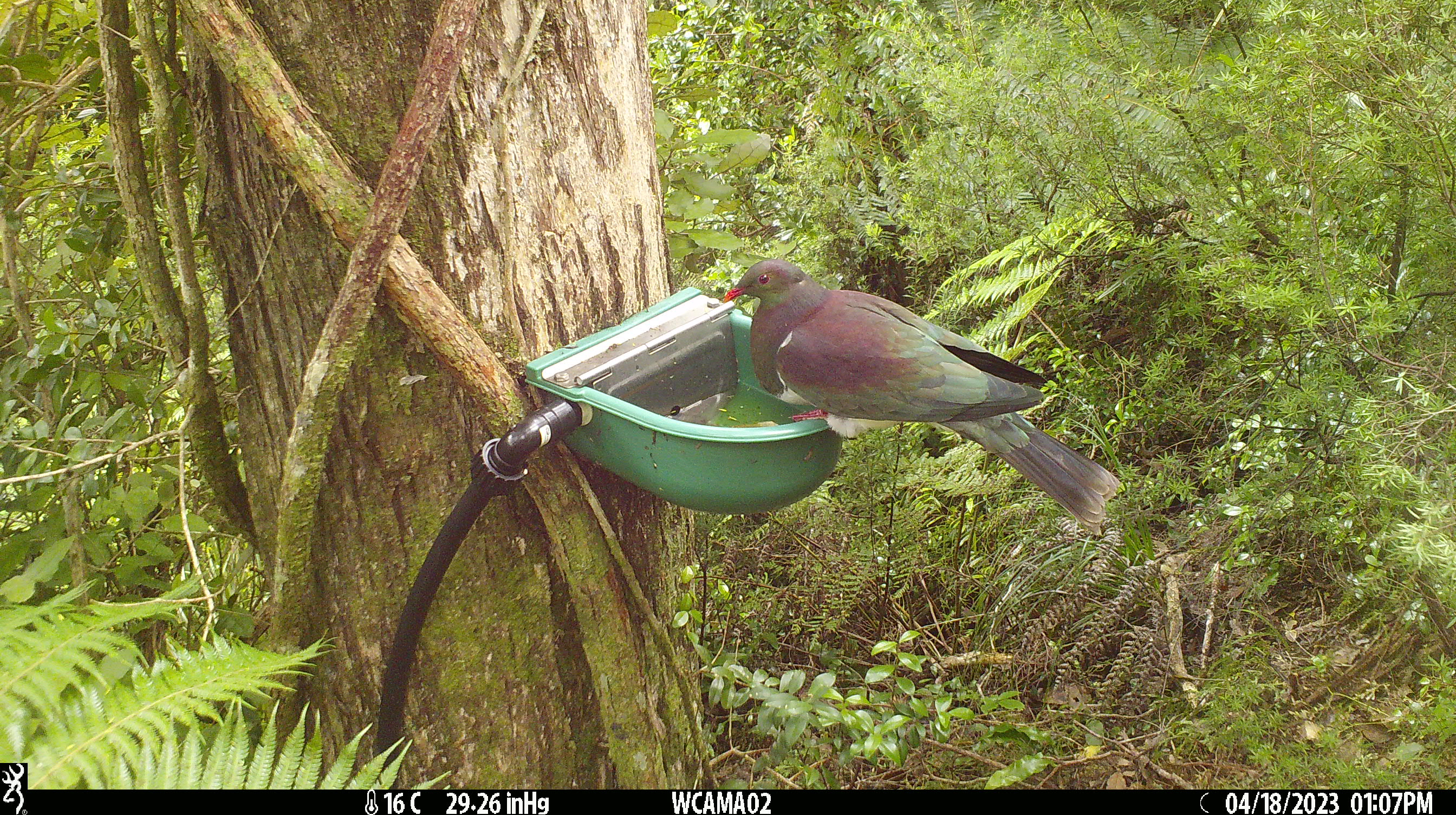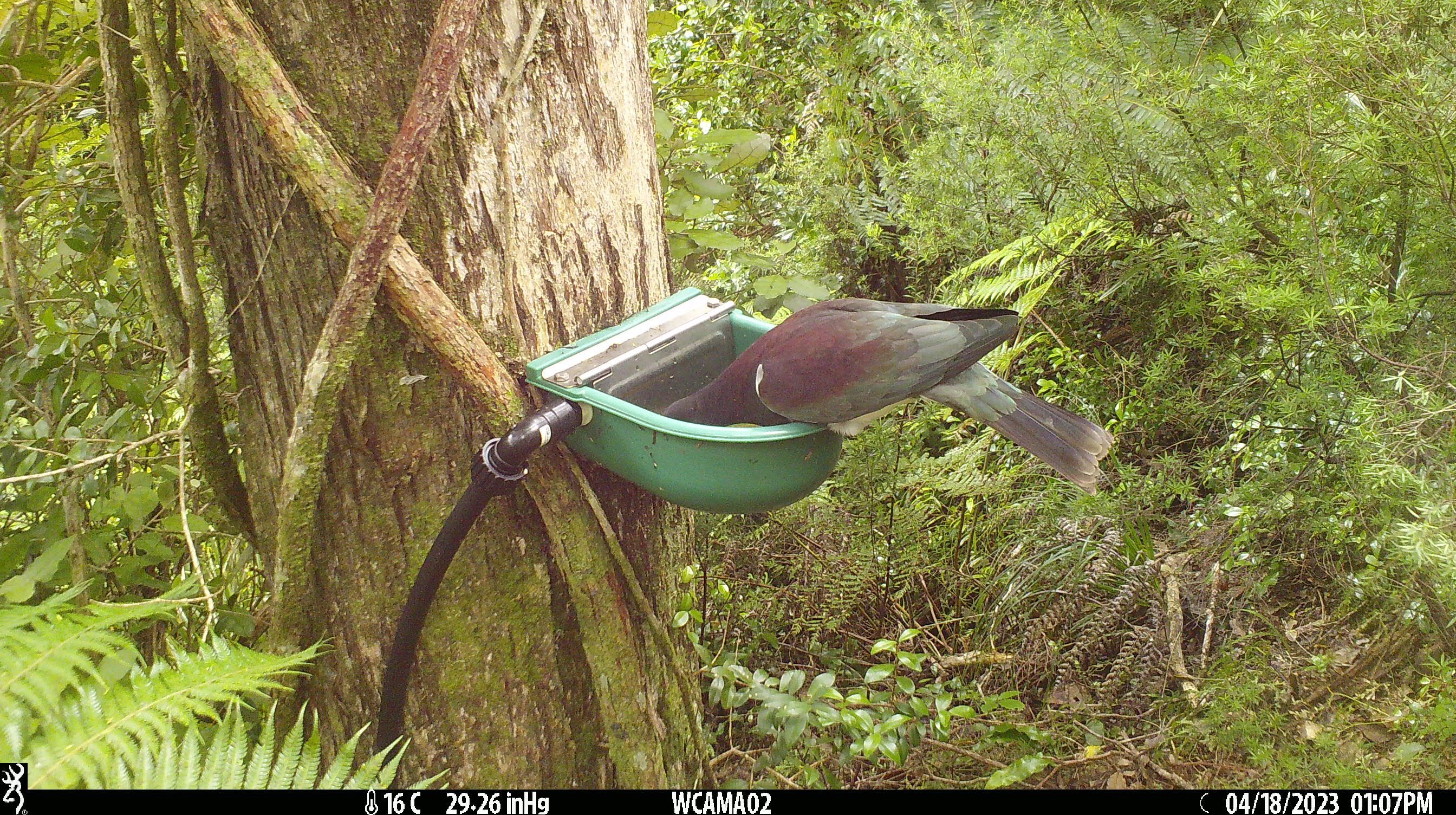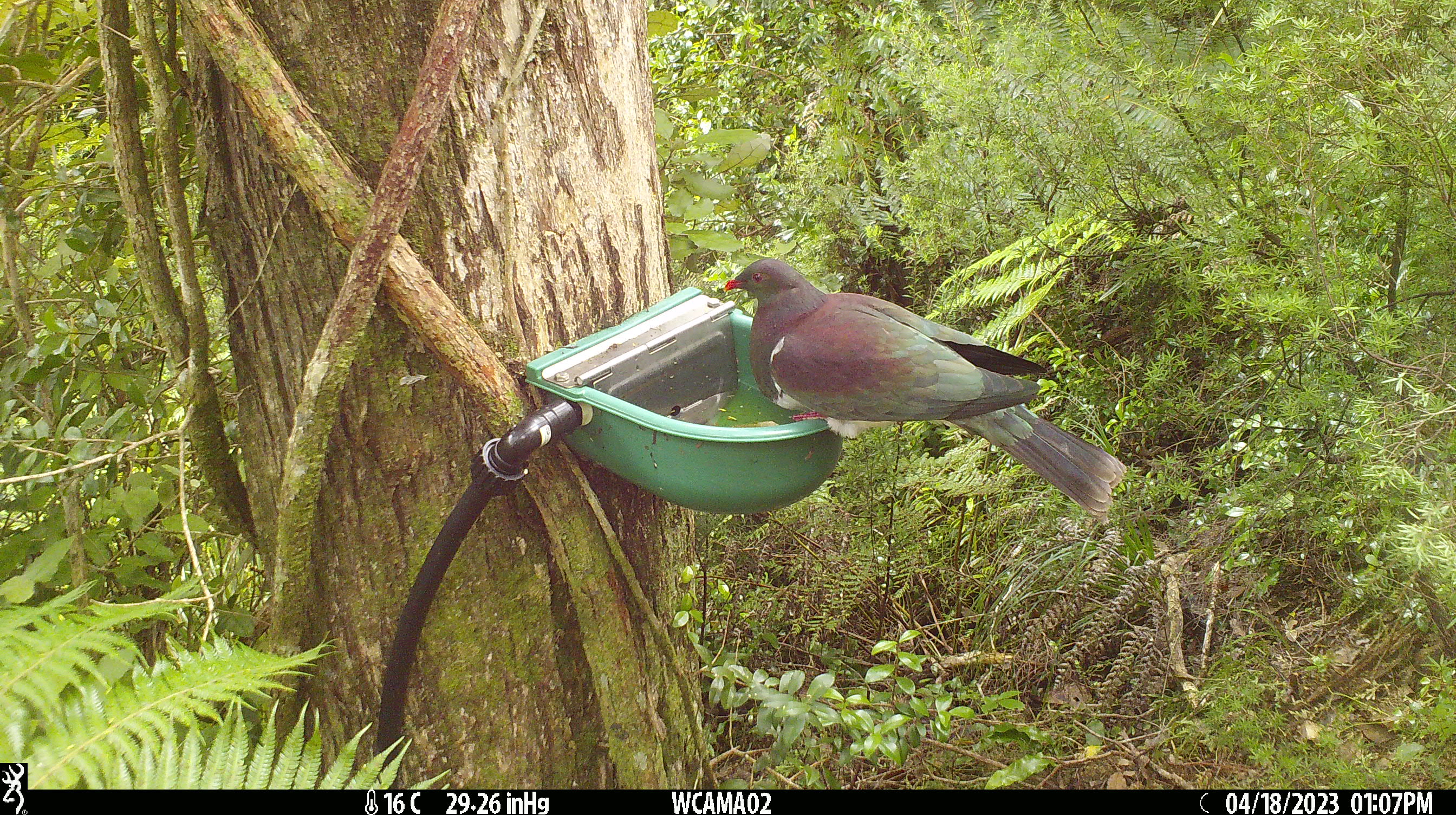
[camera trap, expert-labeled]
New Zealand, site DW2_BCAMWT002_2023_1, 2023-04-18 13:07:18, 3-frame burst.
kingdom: Animalia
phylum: Chordata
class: Aves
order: Columbiformes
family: Columbidae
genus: Hemiphaga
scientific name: Hemiphaga novaeseelandiae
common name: new zealand pigeon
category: kereru